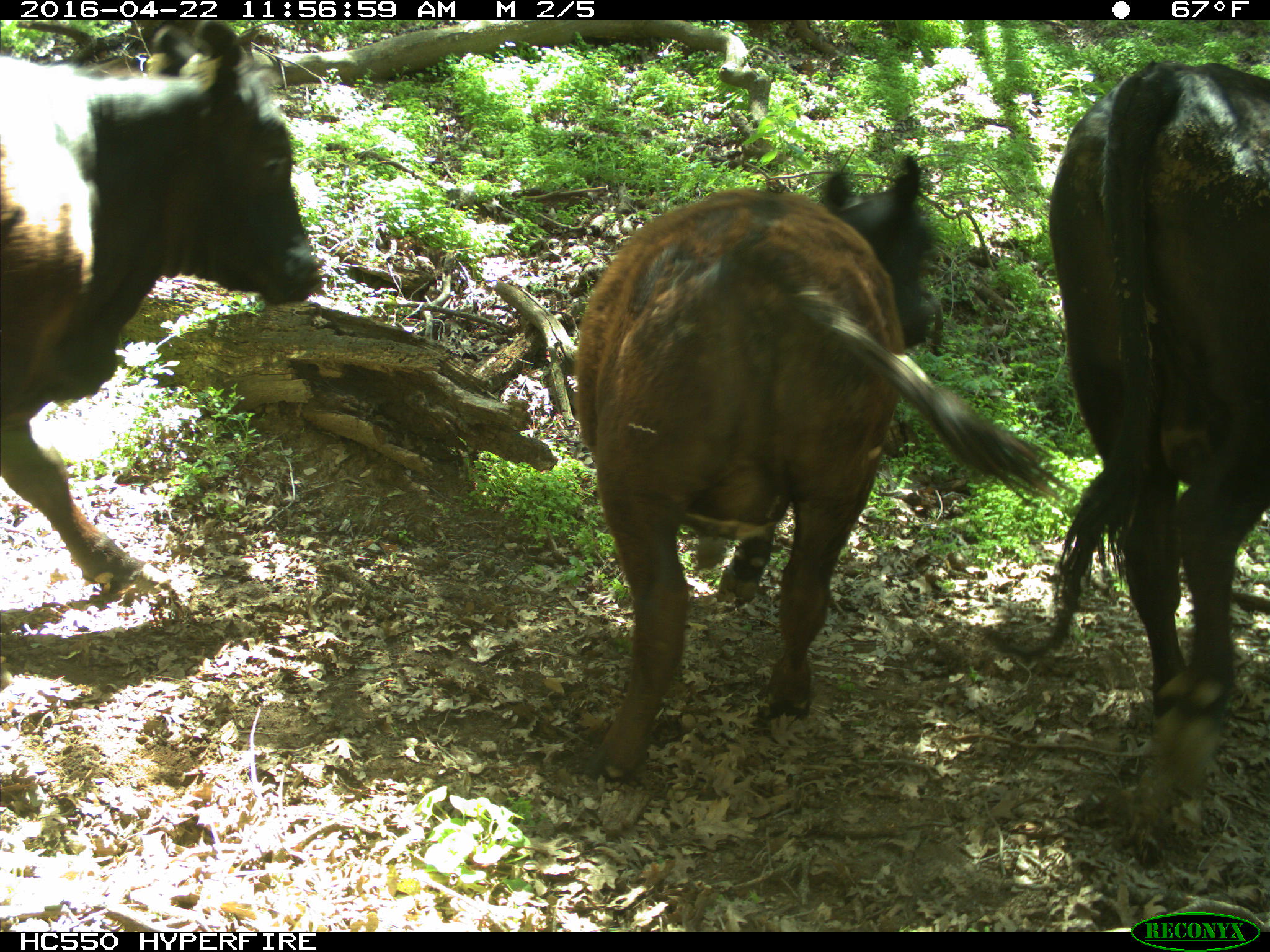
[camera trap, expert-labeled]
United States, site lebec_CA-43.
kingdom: Animalia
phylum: Chordata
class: Mammalia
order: Artiodactyla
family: Bovidae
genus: Bos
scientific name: Bos taurus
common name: domestic cow